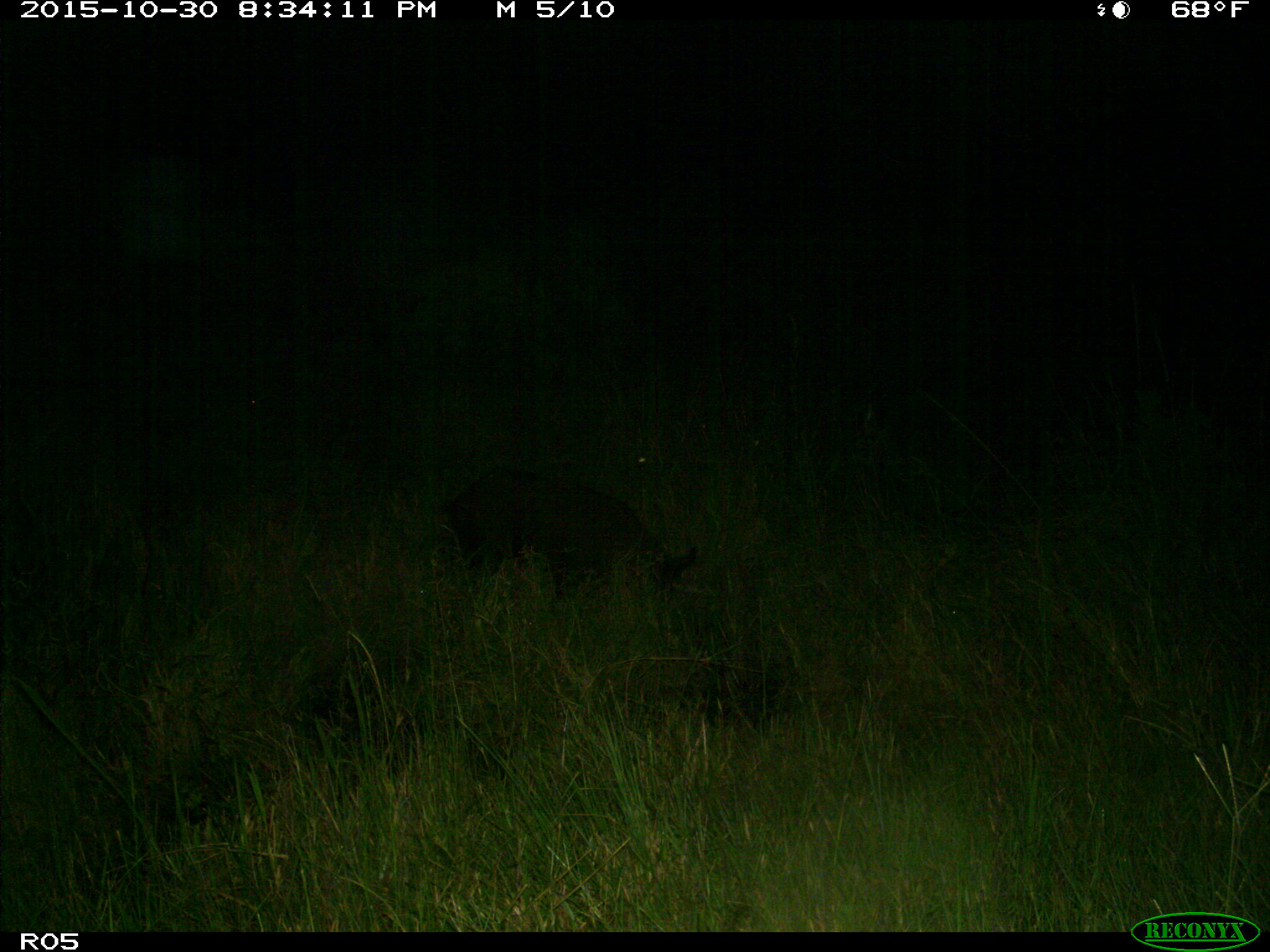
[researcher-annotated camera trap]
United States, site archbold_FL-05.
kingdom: Animalia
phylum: Chordata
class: Mammalia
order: Artiodactyla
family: Suidae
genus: Sus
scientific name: Sus scrofa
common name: wild boar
Sus scrofa (wild boar).